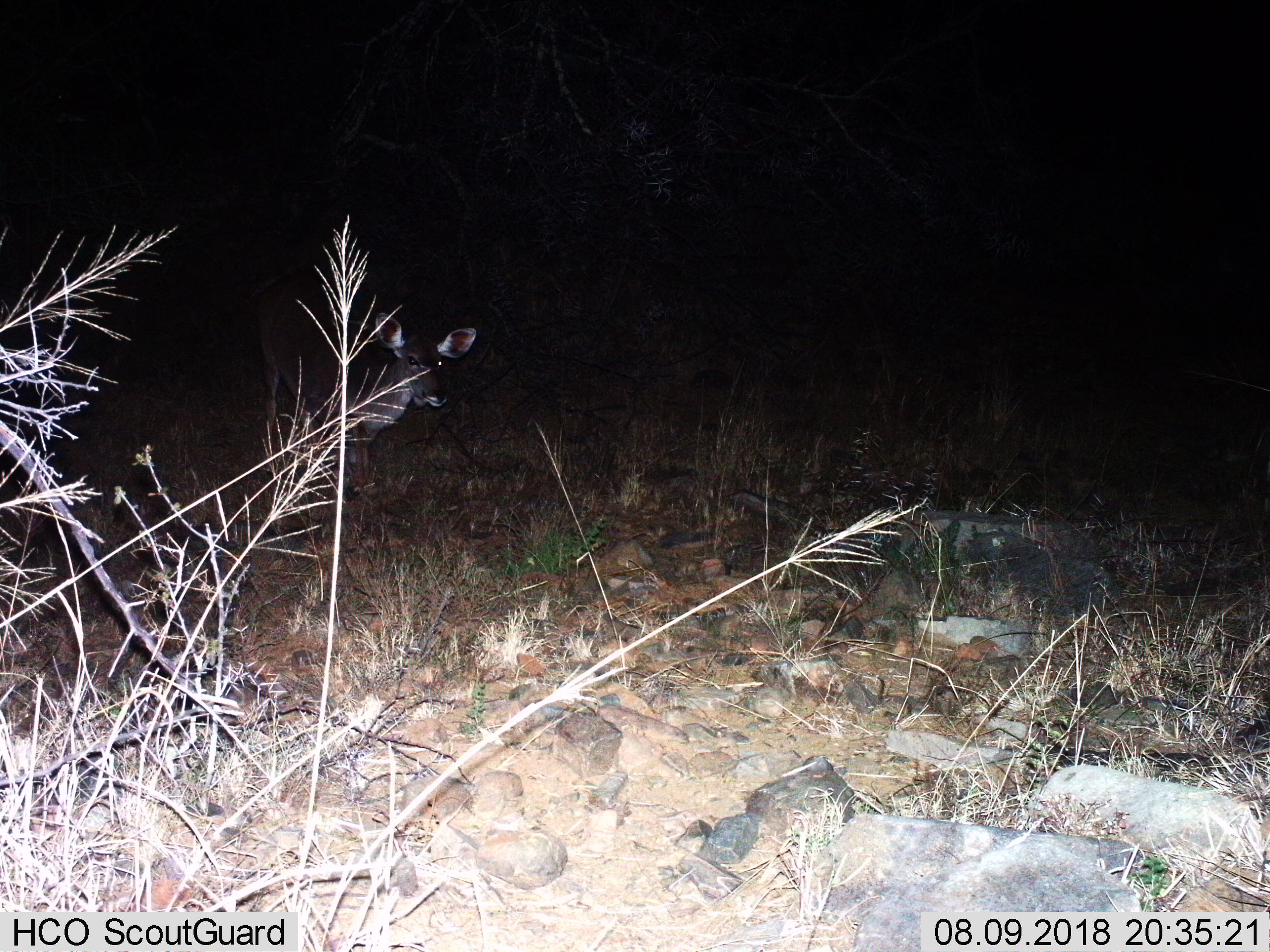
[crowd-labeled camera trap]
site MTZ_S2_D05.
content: unidentified animal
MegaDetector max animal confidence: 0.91